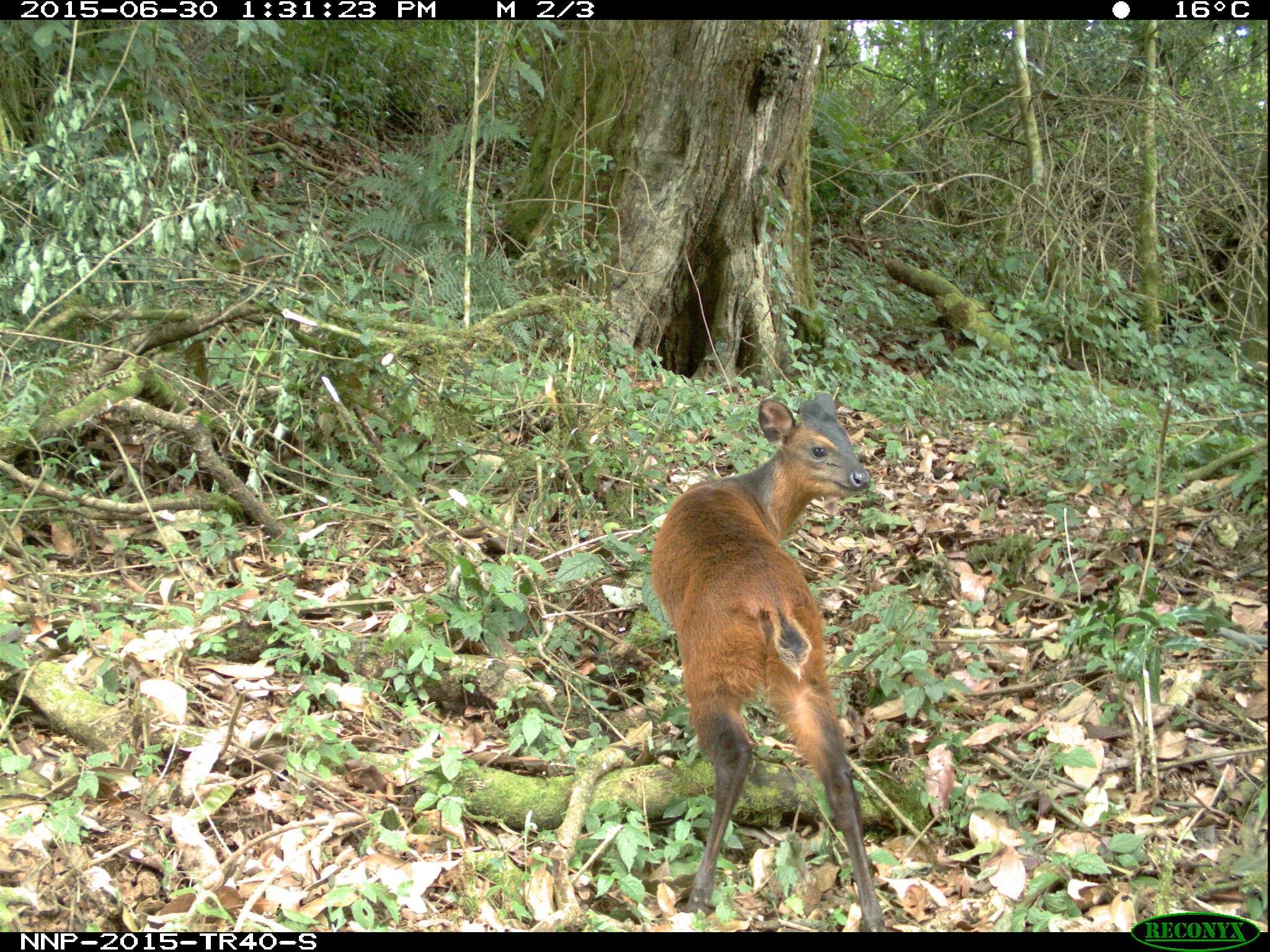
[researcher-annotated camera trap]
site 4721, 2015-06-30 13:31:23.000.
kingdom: Animalia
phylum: Chordata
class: Mammalia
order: Artiodactyla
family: Bovidae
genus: Cephalophus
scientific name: Cephalophus nigrifrons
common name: black-fronted duiker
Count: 1.